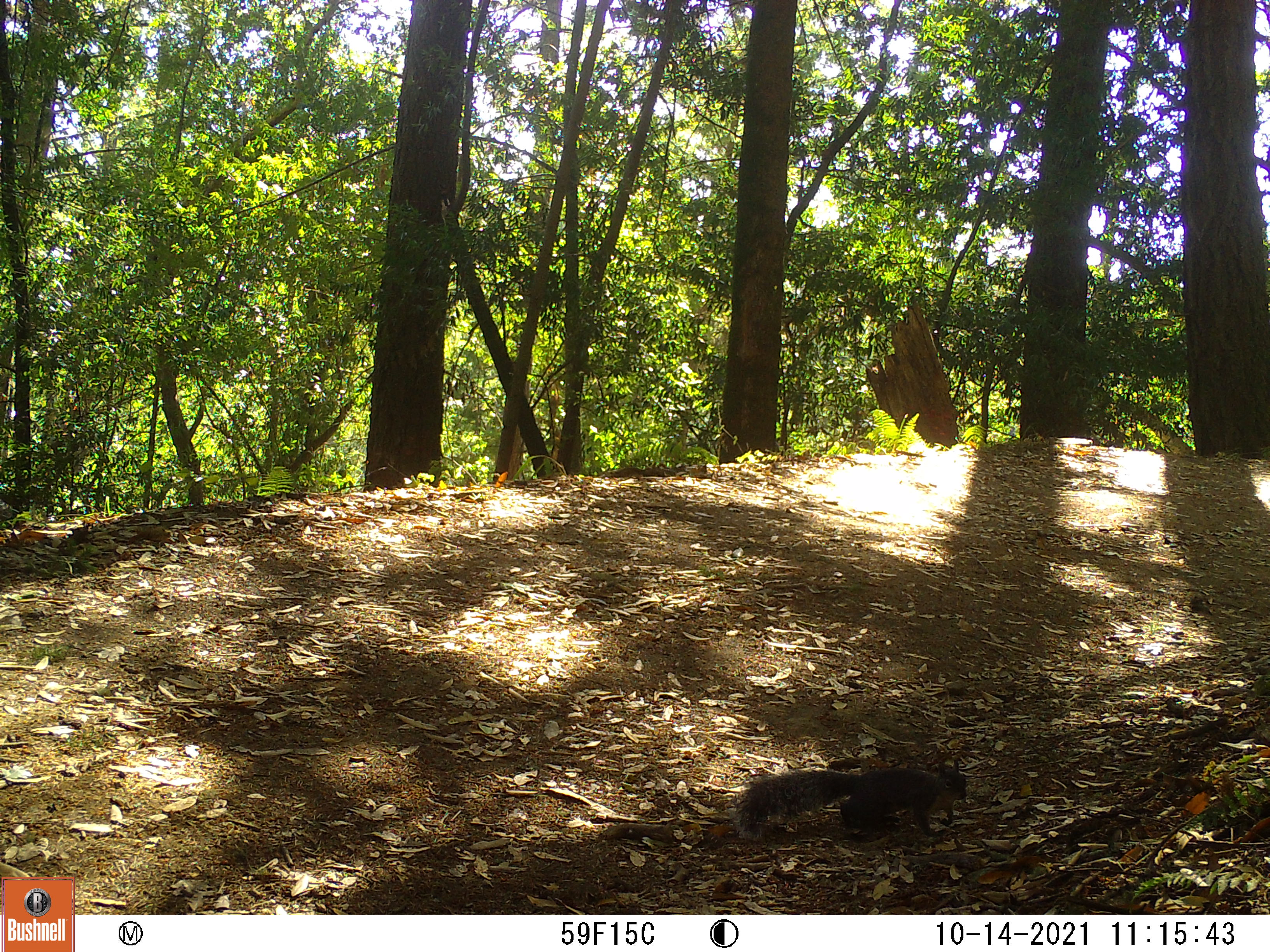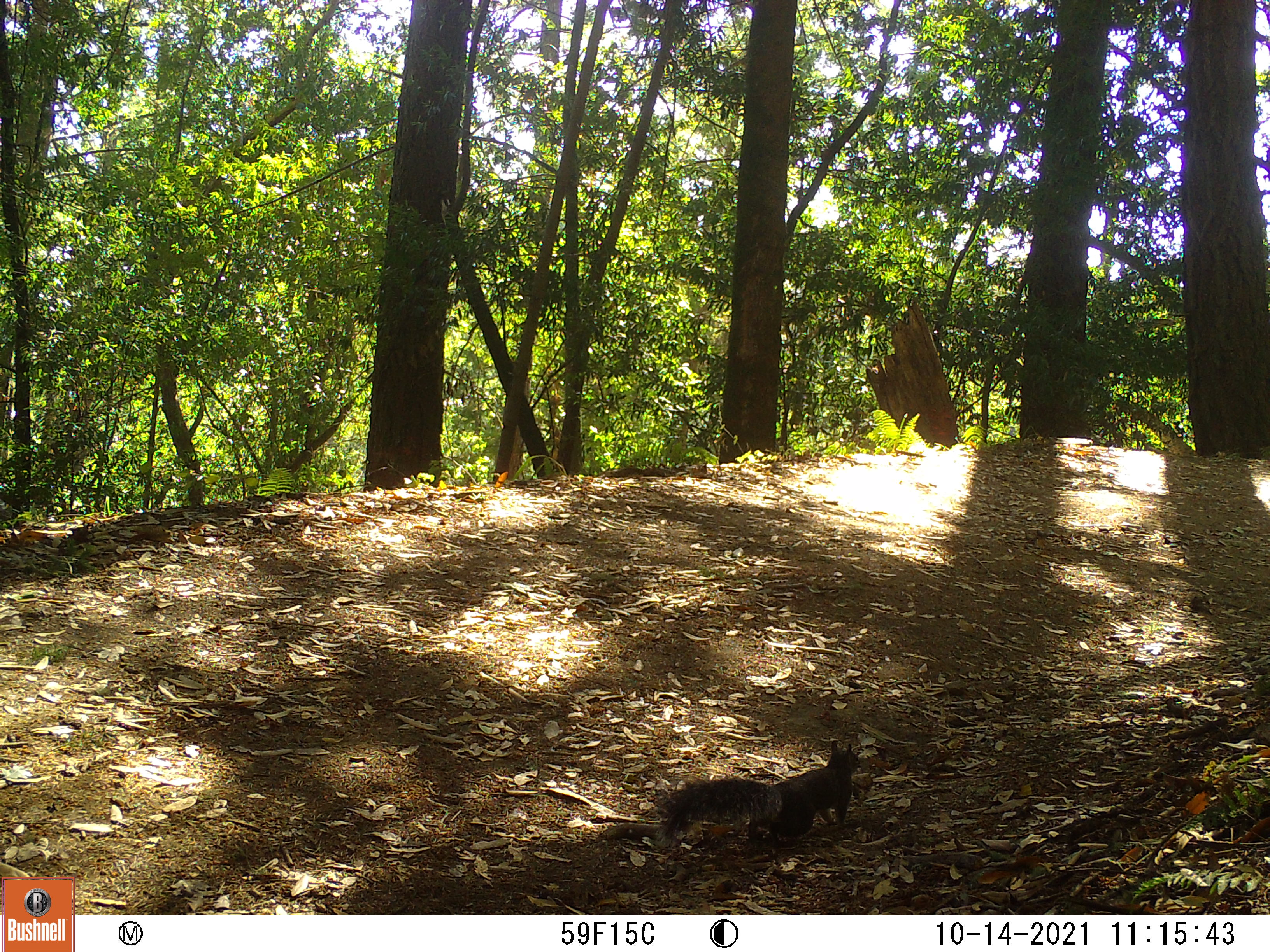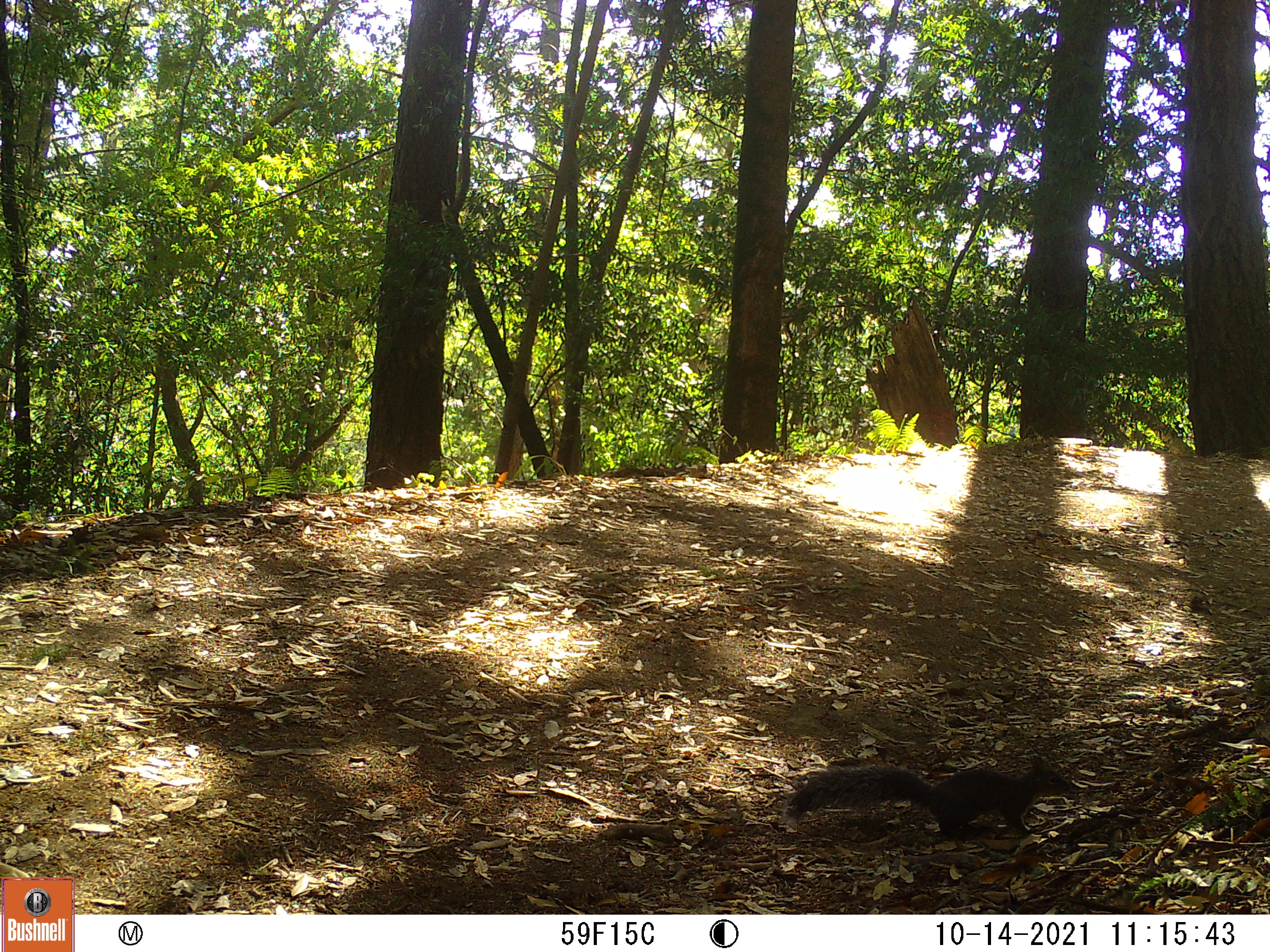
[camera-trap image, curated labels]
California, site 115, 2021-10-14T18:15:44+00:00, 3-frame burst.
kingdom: Animalia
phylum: Chordata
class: Mammalia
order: Rodentia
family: Sciuridae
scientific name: Sciuridae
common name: squirrel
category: unknown squirrel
Unknown squirrel (squirrel) (Sciuridae).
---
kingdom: Animalia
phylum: Chordata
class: Mammalia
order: Rodentia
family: Sciuridae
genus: Sciurus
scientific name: Sciurus griseus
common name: western gray squirrel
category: western grey squirrel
Western grey squirrel (western gray squirrel) (Sciurus griseus).